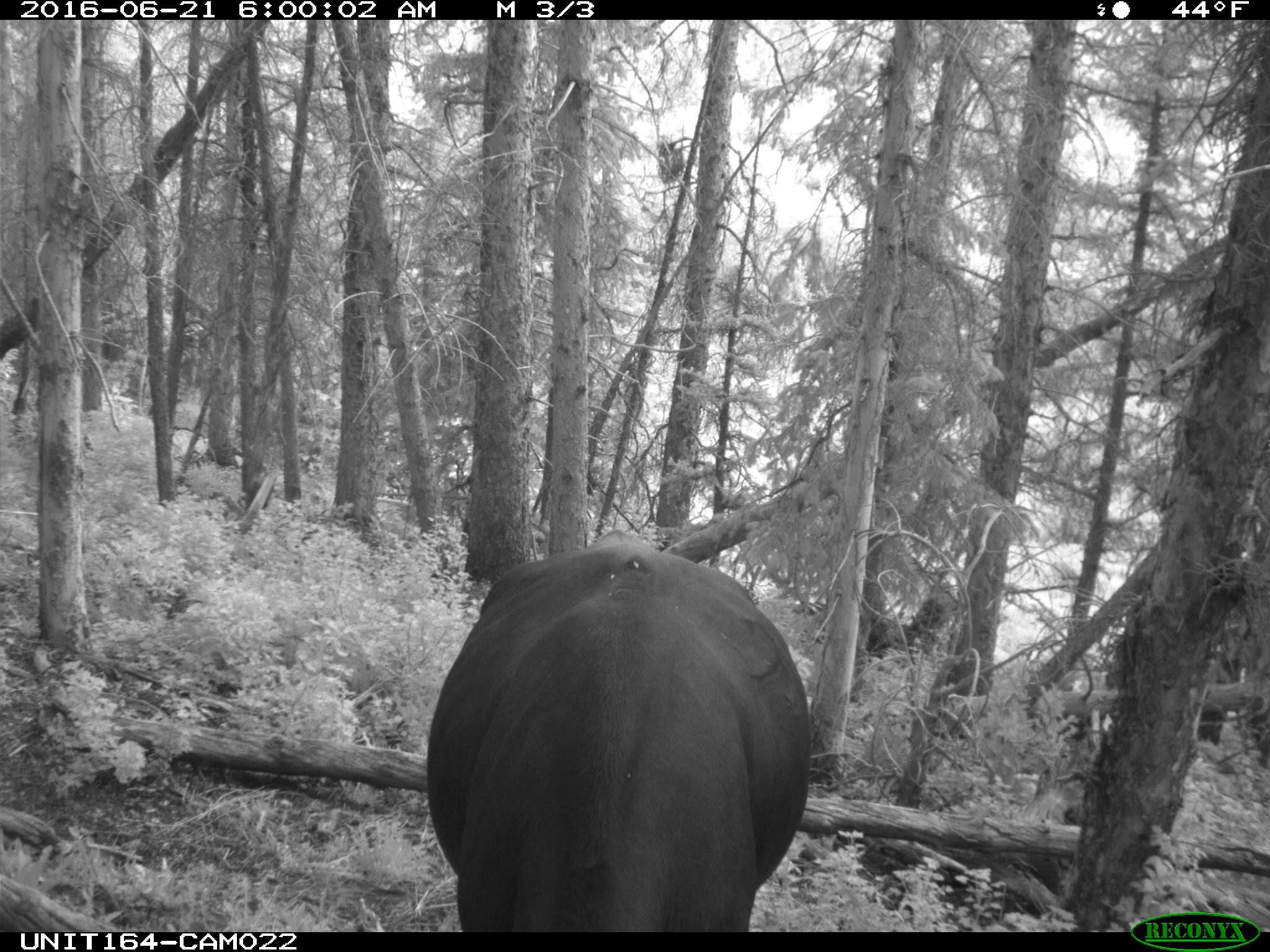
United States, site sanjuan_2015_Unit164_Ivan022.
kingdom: Animalia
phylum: Chordata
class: Mammalia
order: Artiodactyla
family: Bovidae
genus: Bos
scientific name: Bos taurus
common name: domestic cow